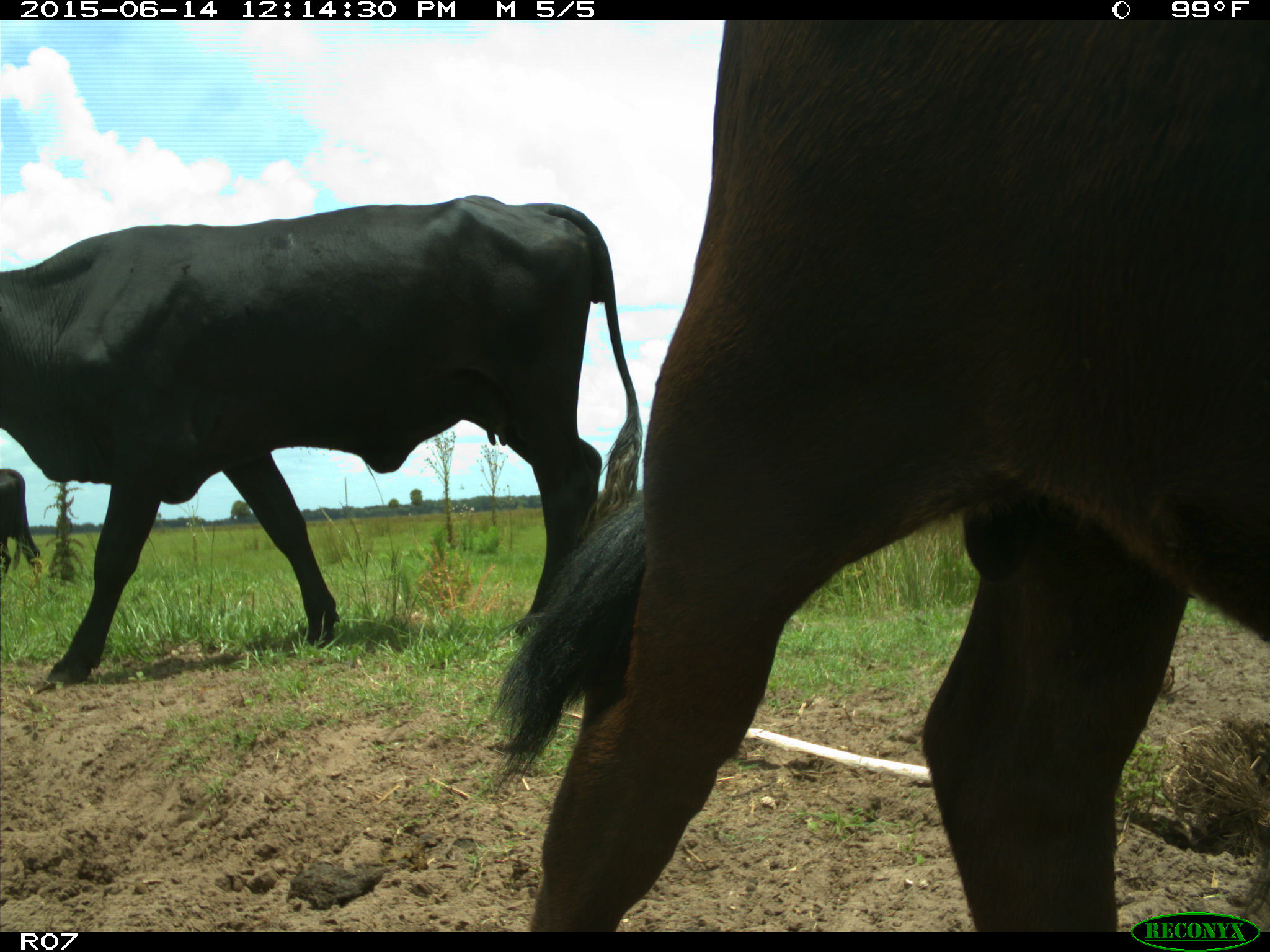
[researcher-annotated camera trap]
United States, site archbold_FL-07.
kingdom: Animalia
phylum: Chordata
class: Mammalia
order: Artiodactyla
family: Bovidae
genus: Bos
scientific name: Bos taurus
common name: domestic cow